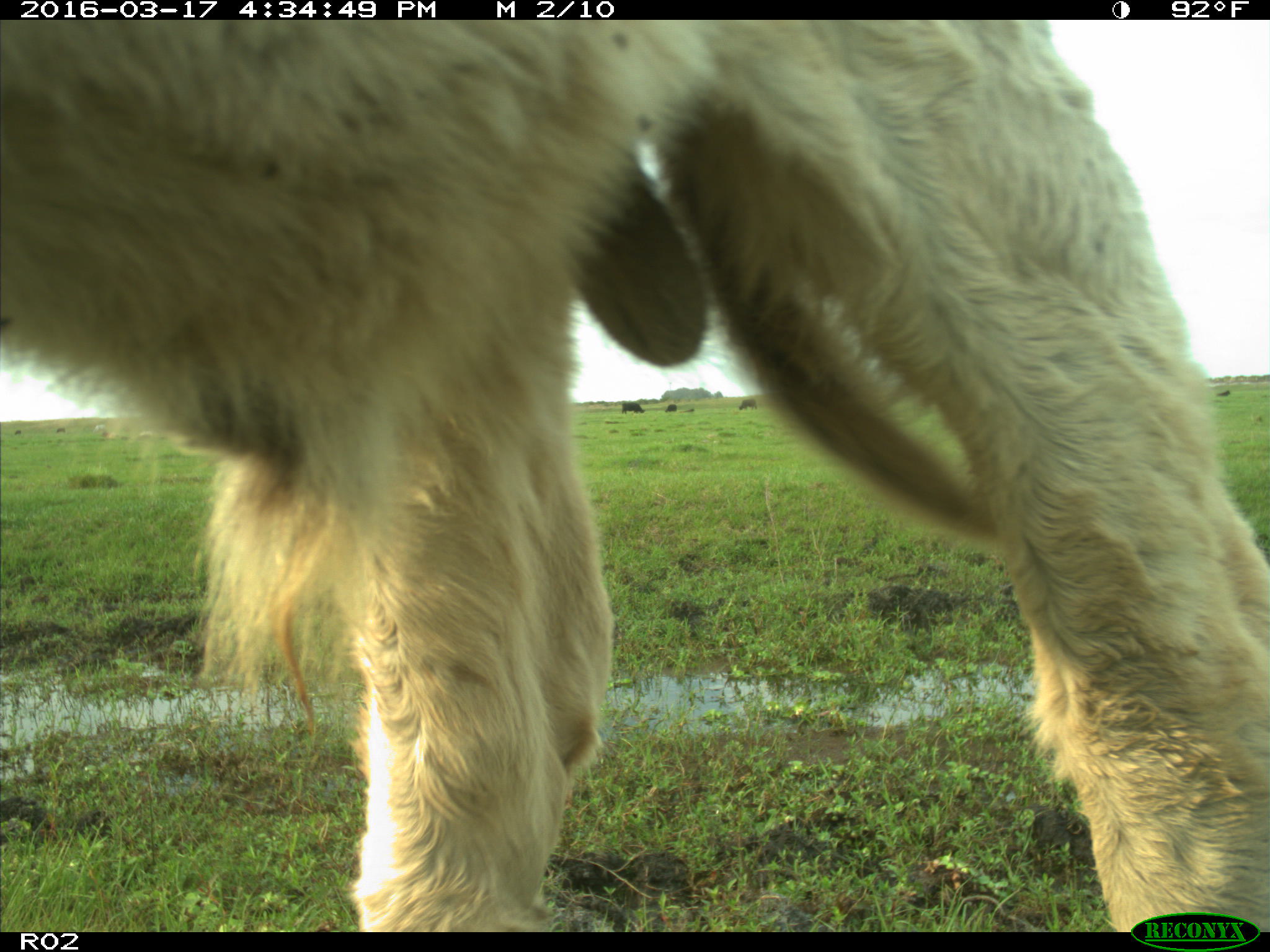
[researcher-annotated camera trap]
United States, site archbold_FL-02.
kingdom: Animalia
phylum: Chordata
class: Mammalia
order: Artiodactyla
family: Bovidae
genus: Bos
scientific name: Bos taurus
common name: domestic cow